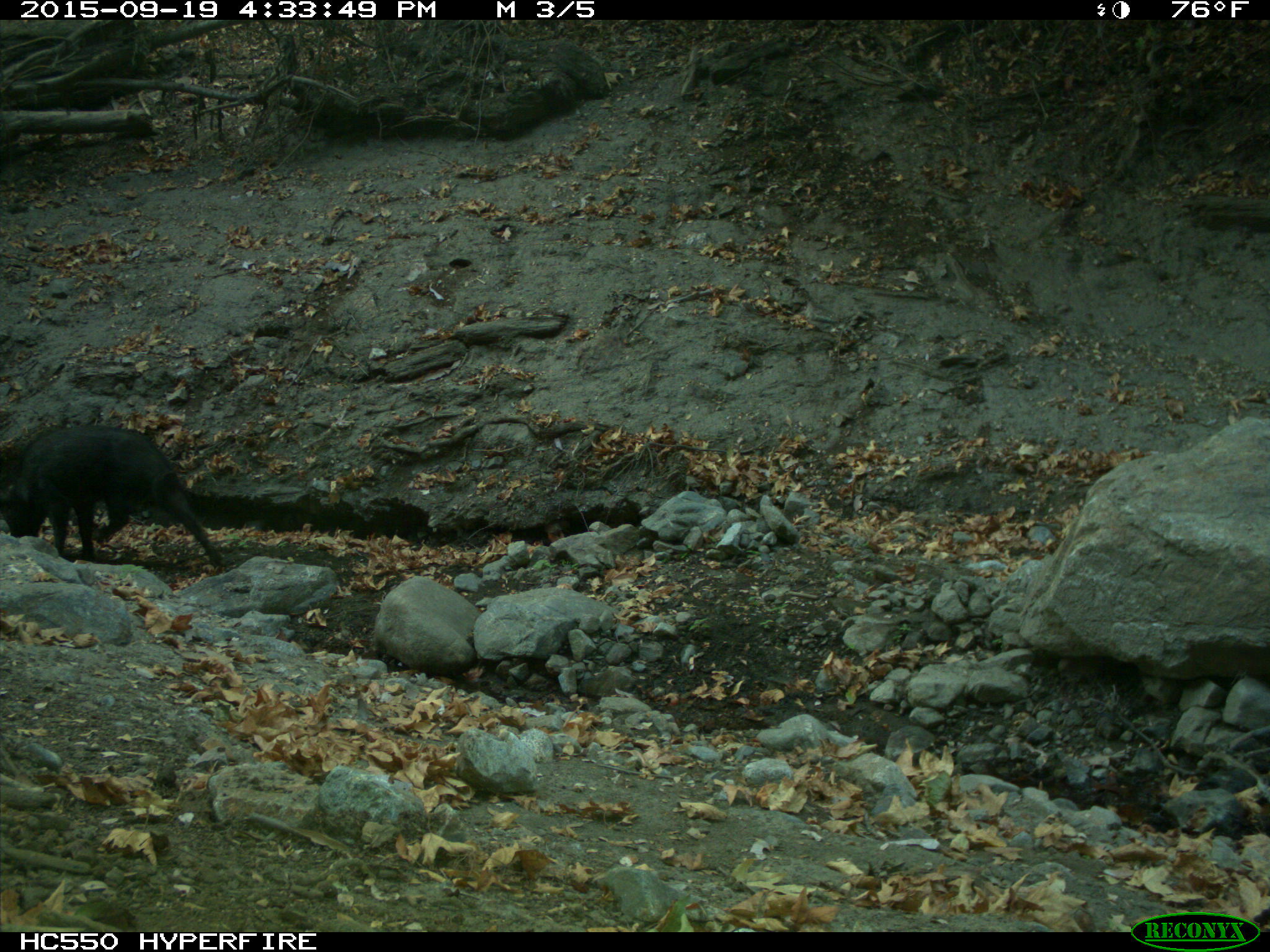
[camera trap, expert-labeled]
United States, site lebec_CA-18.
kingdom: Animalia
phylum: Chordata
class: Mammalia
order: Artiodactyla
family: Suidae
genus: Sus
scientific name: Sus scrofa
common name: wild boar